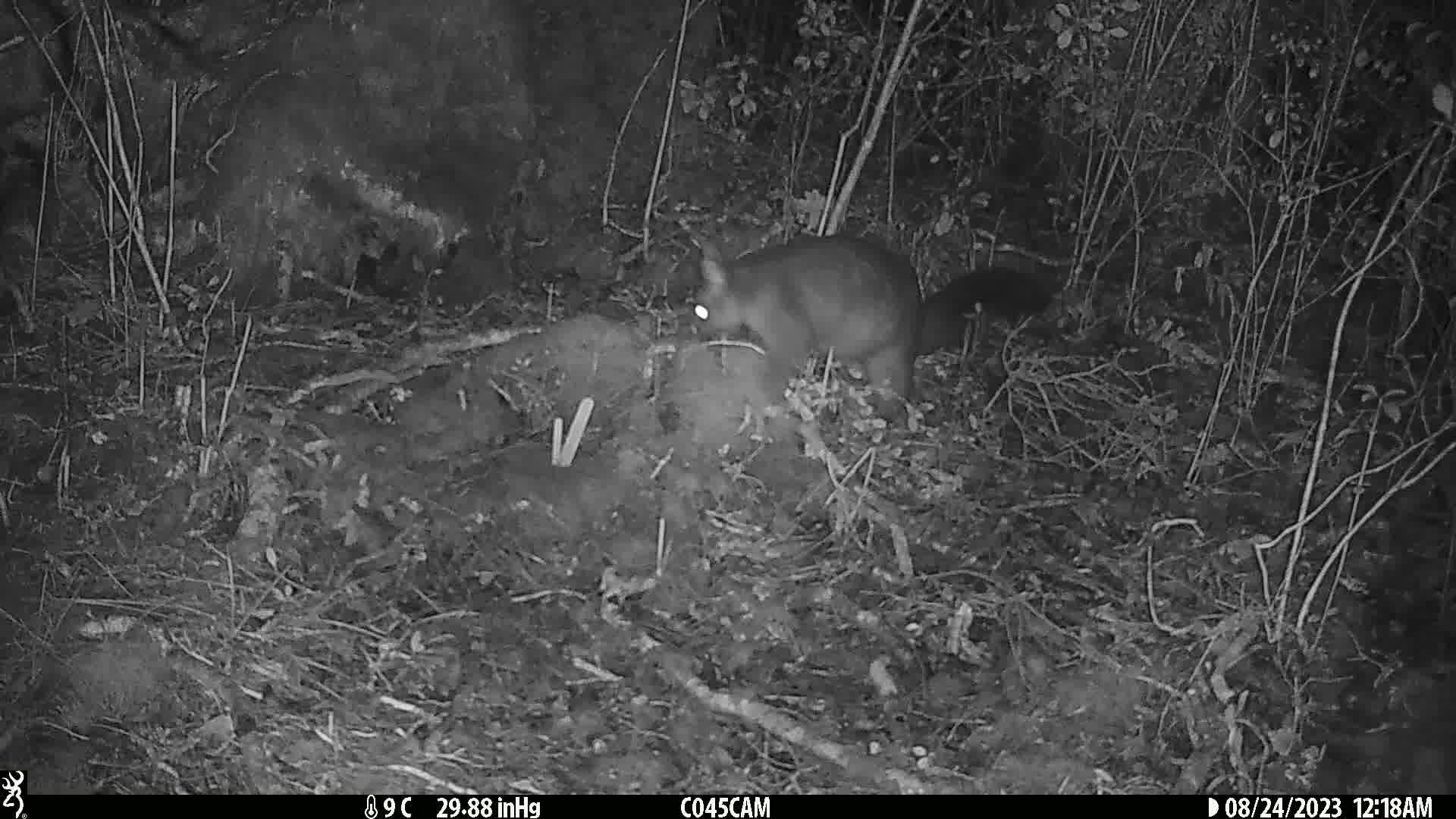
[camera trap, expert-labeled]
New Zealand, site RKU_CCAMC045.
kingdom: Animalia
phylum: Chordata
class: Mammalia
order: Diprotodontia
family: Phalangeridae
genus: Trichosurus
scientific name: Trichosurus vulpecula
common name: common brushtail possum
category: possum